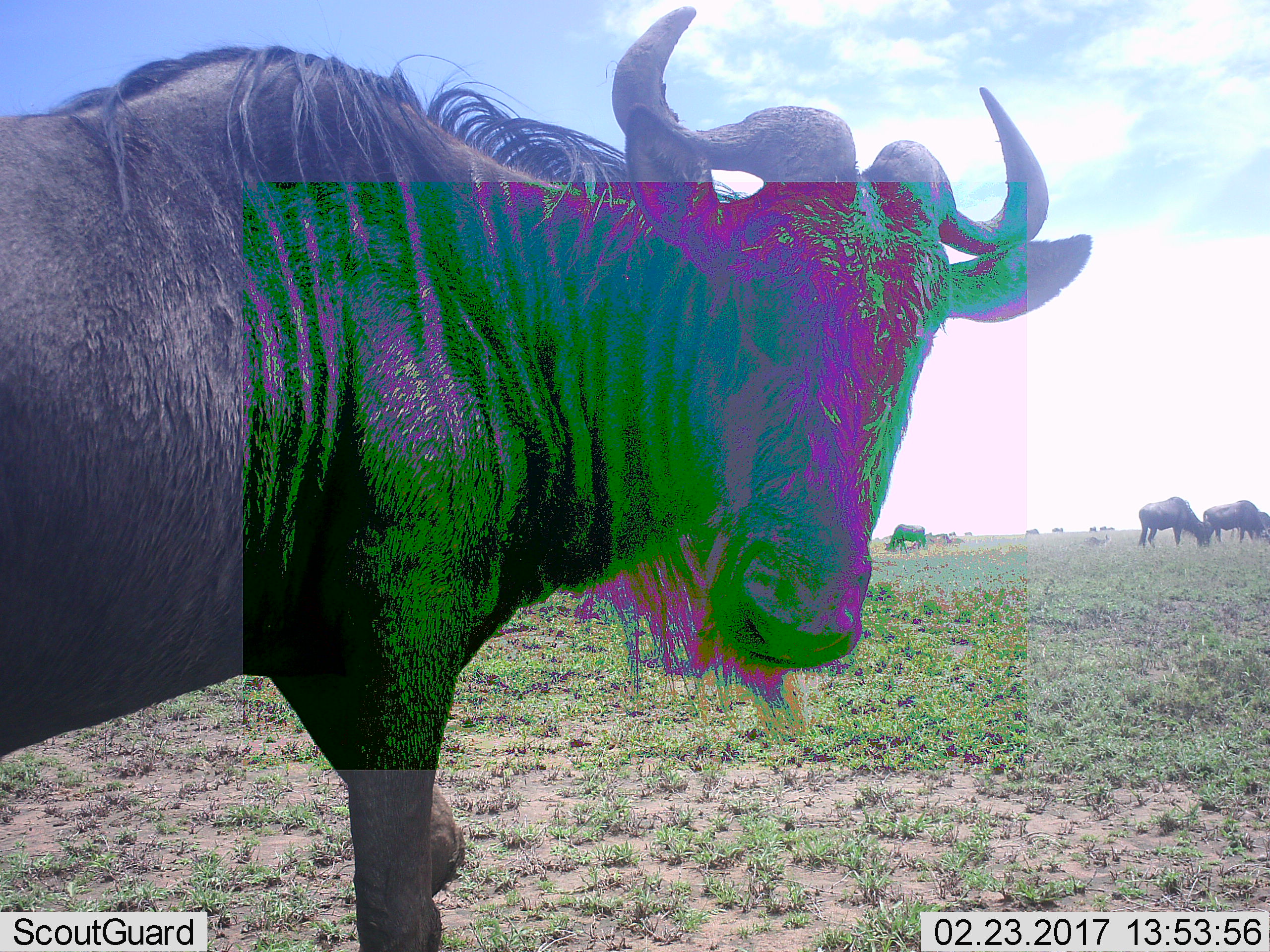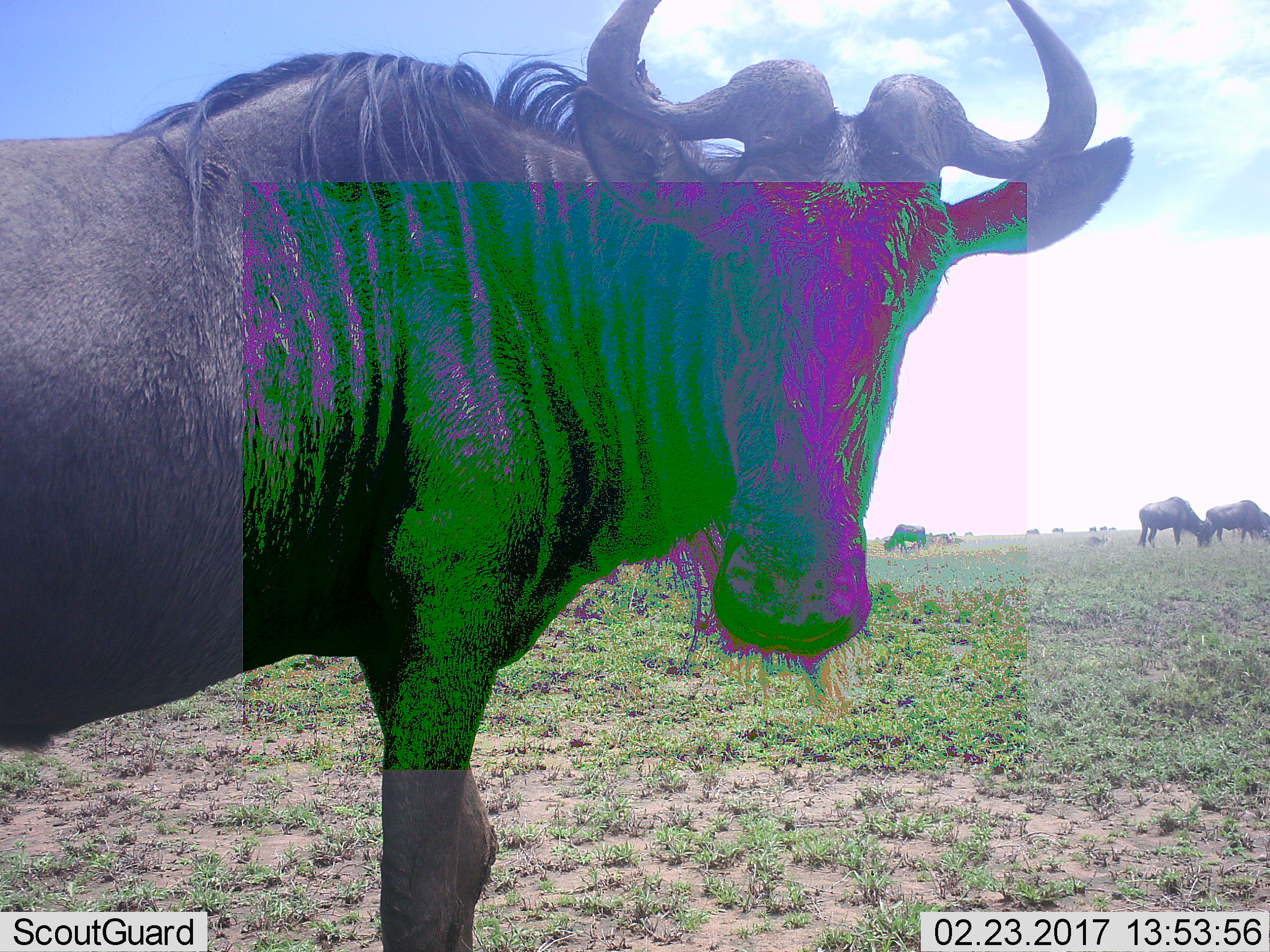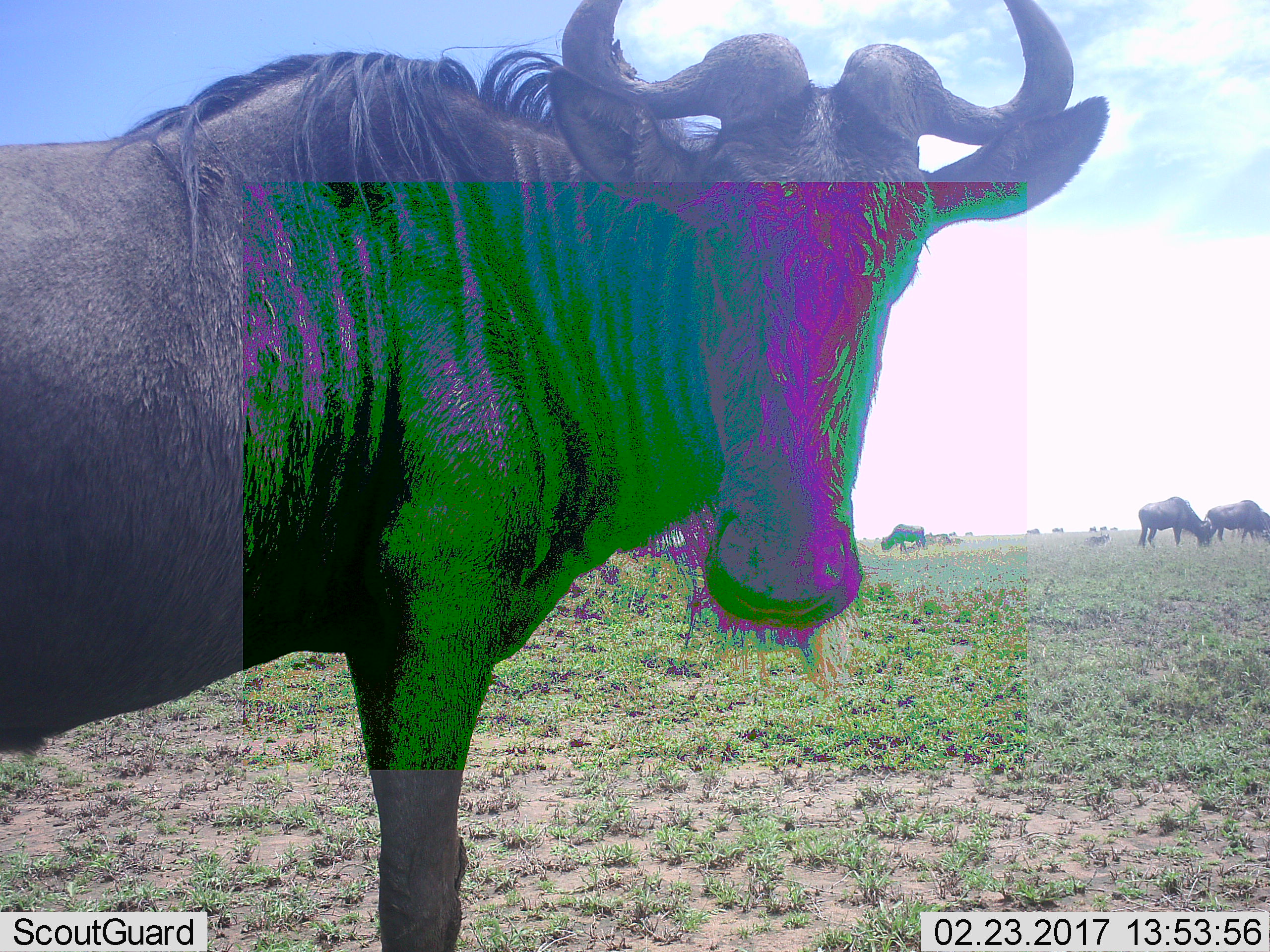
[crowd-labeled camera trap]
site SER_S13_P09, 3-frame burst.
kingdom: Animalia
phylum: Chordata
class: Mammalia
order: Artiodactyla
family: Bovidae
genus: Connochaetes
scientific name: Connochaetes taurinus taurinus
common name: blue wildebeest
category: wildebeestblue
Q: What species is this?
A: Wildebeestblue (blue wildebeest) (Connochaetes taurinus taurinus).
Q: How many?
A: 11-50.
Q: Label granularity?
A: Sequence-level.